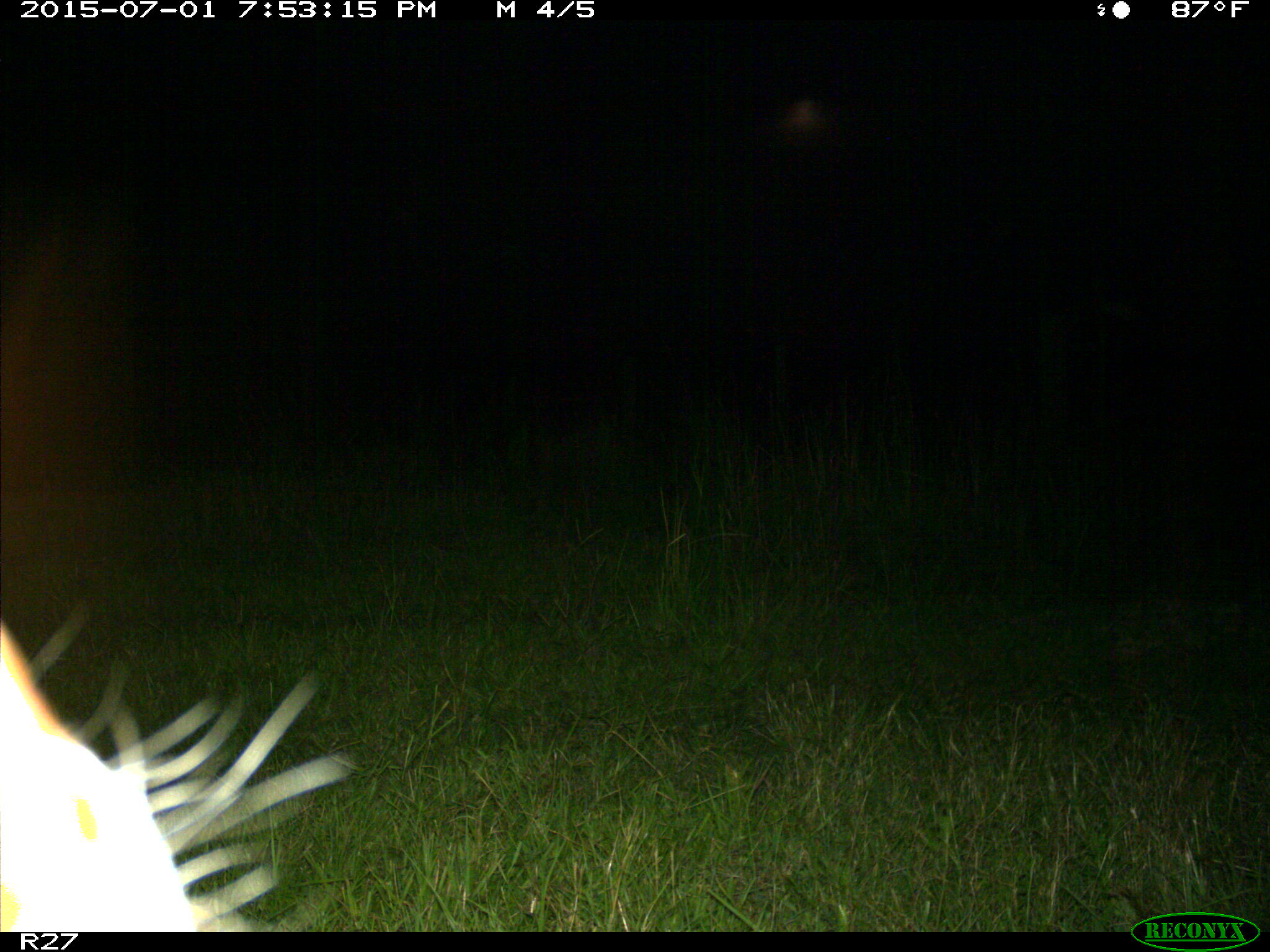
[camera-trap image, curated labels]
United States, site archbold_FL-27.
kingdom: Animalia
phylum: Chordata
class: Mammalia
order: Artiodactyla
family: Bovidae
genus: Bos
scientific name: Bos taurus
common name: domestic cow